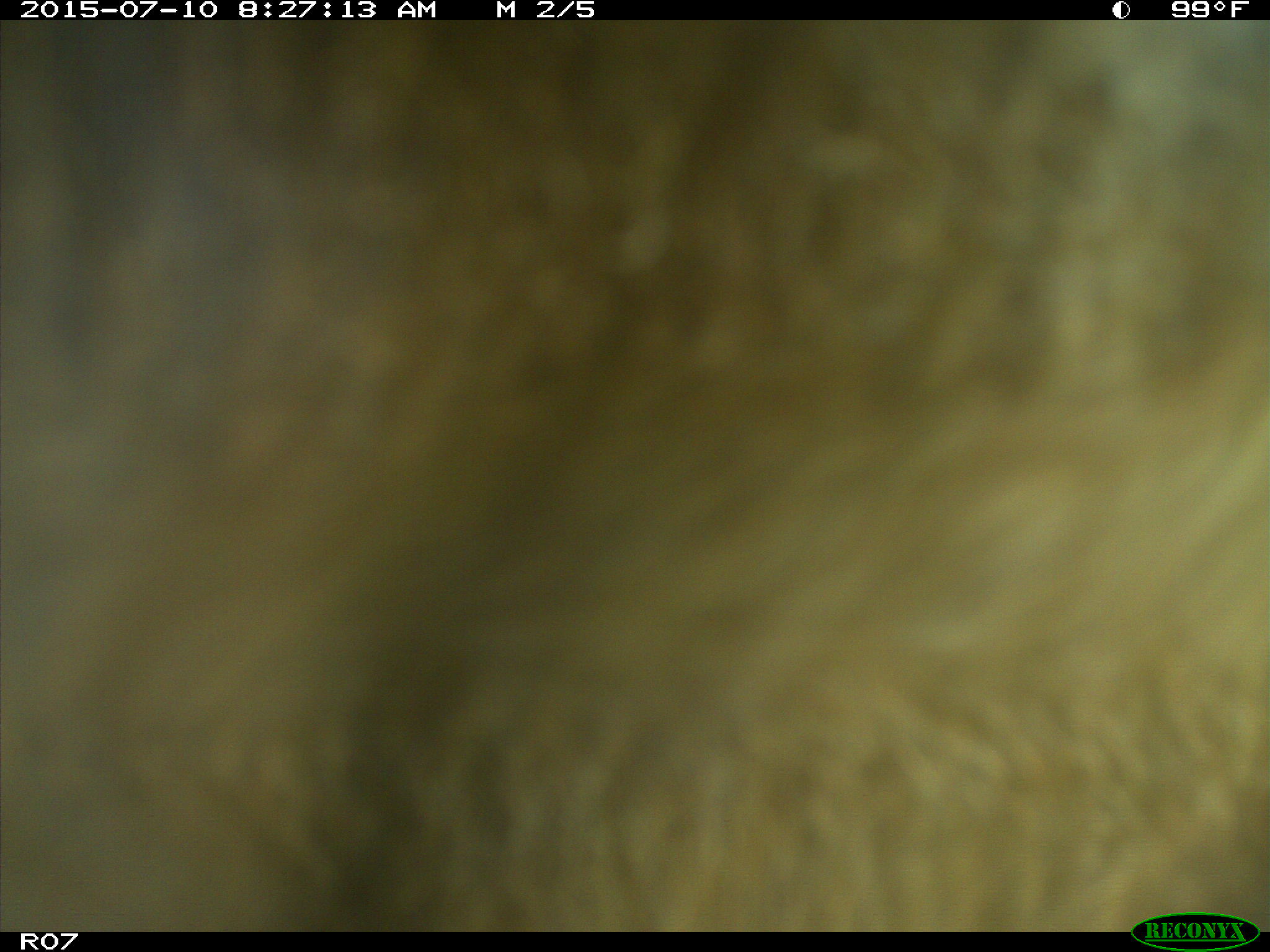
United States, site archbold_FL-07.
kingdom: Animalia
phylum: Chordata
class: Mammalia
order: Artiodactyla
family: Bovidae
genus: Bos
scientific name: Bos taurus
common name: domestic cow